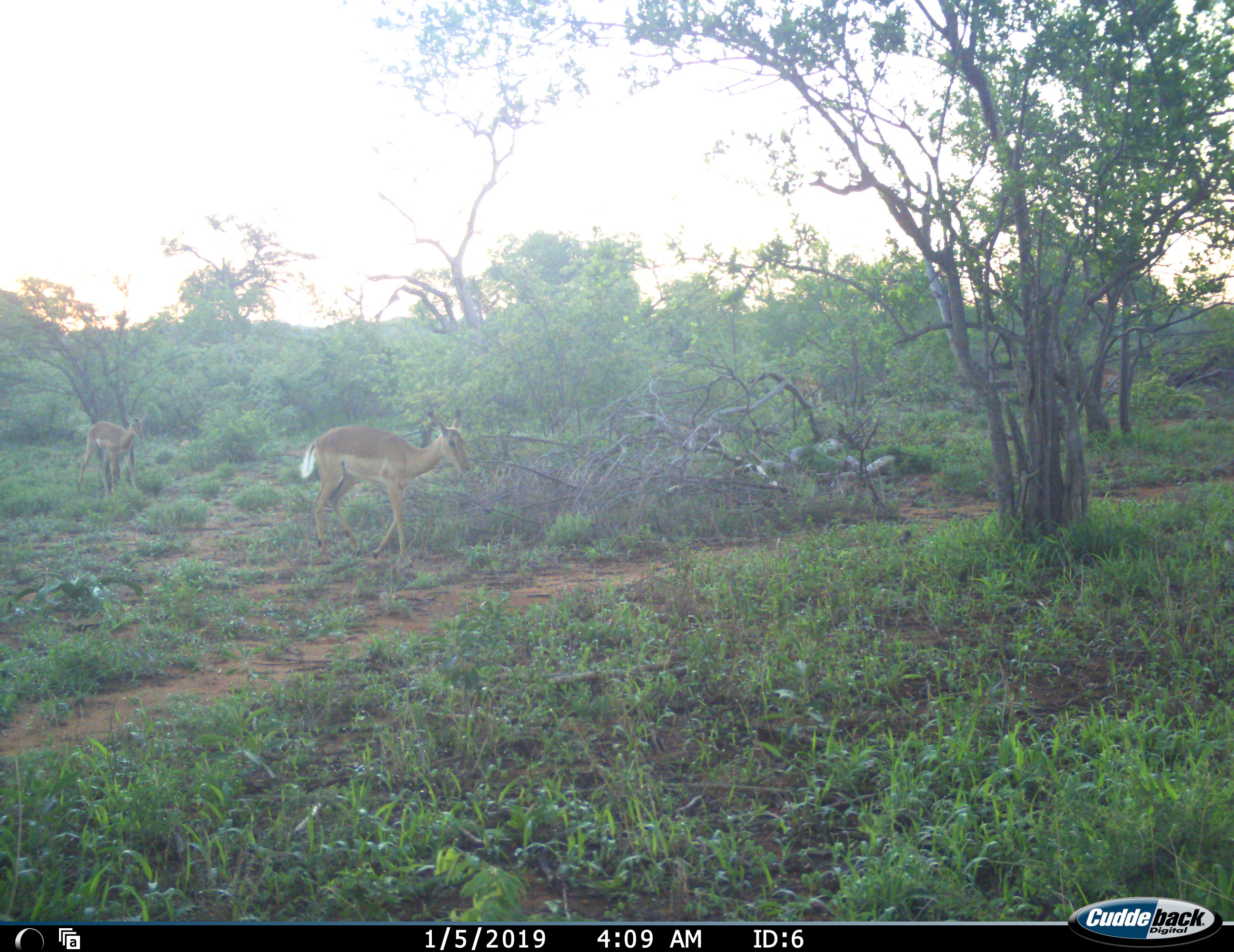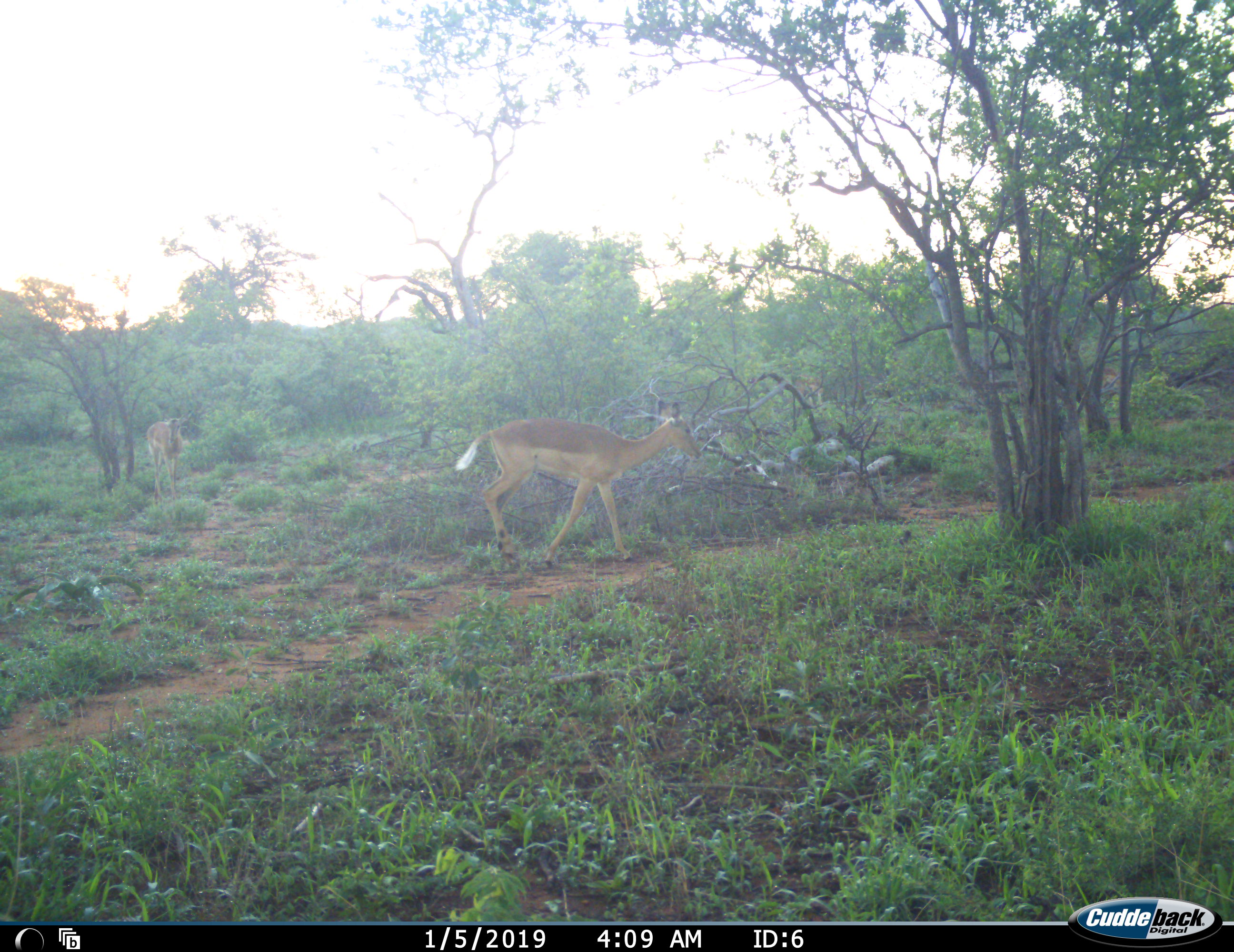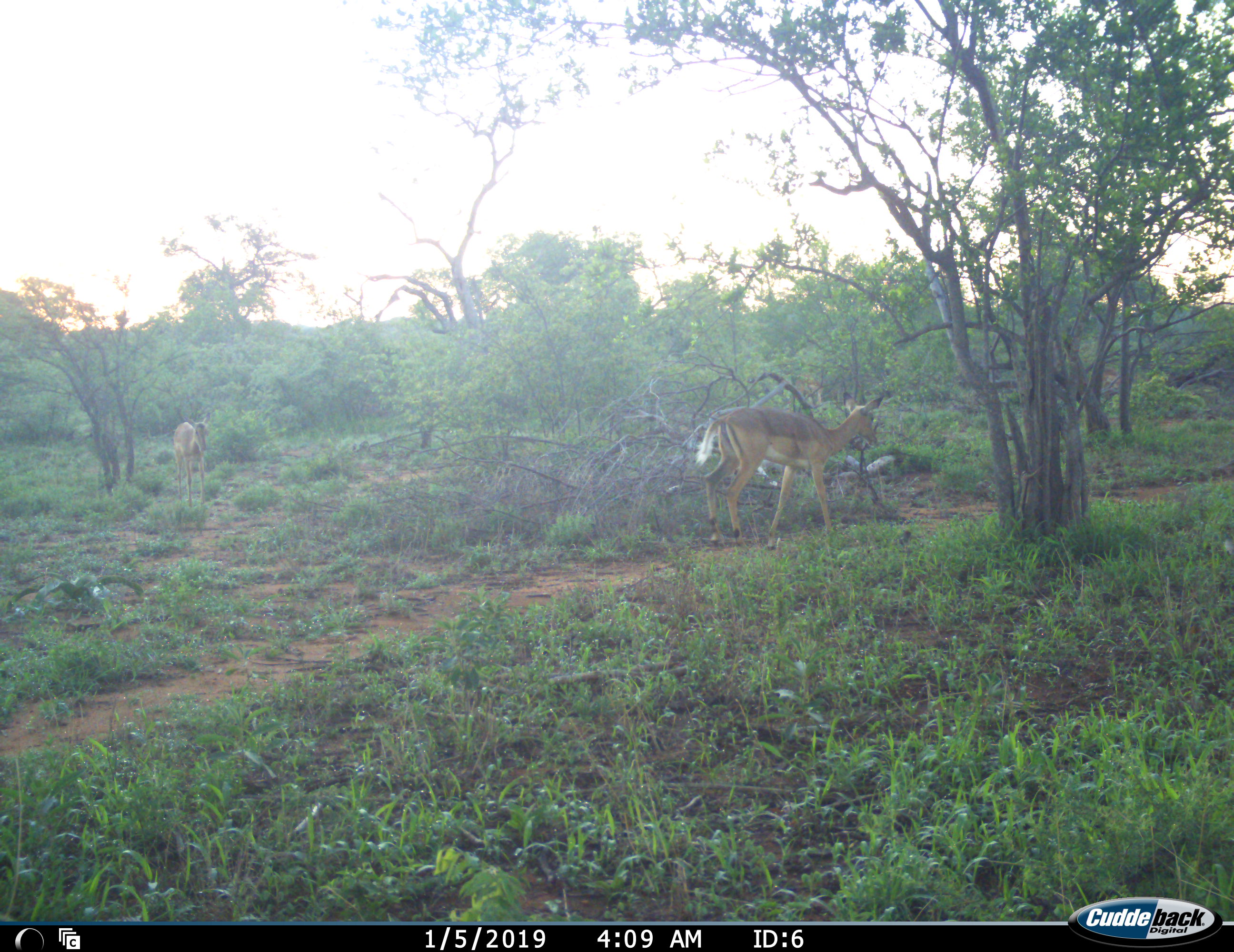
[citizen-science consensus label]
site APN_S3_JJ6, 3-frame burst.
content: unidentified animal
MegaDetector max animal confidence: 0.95